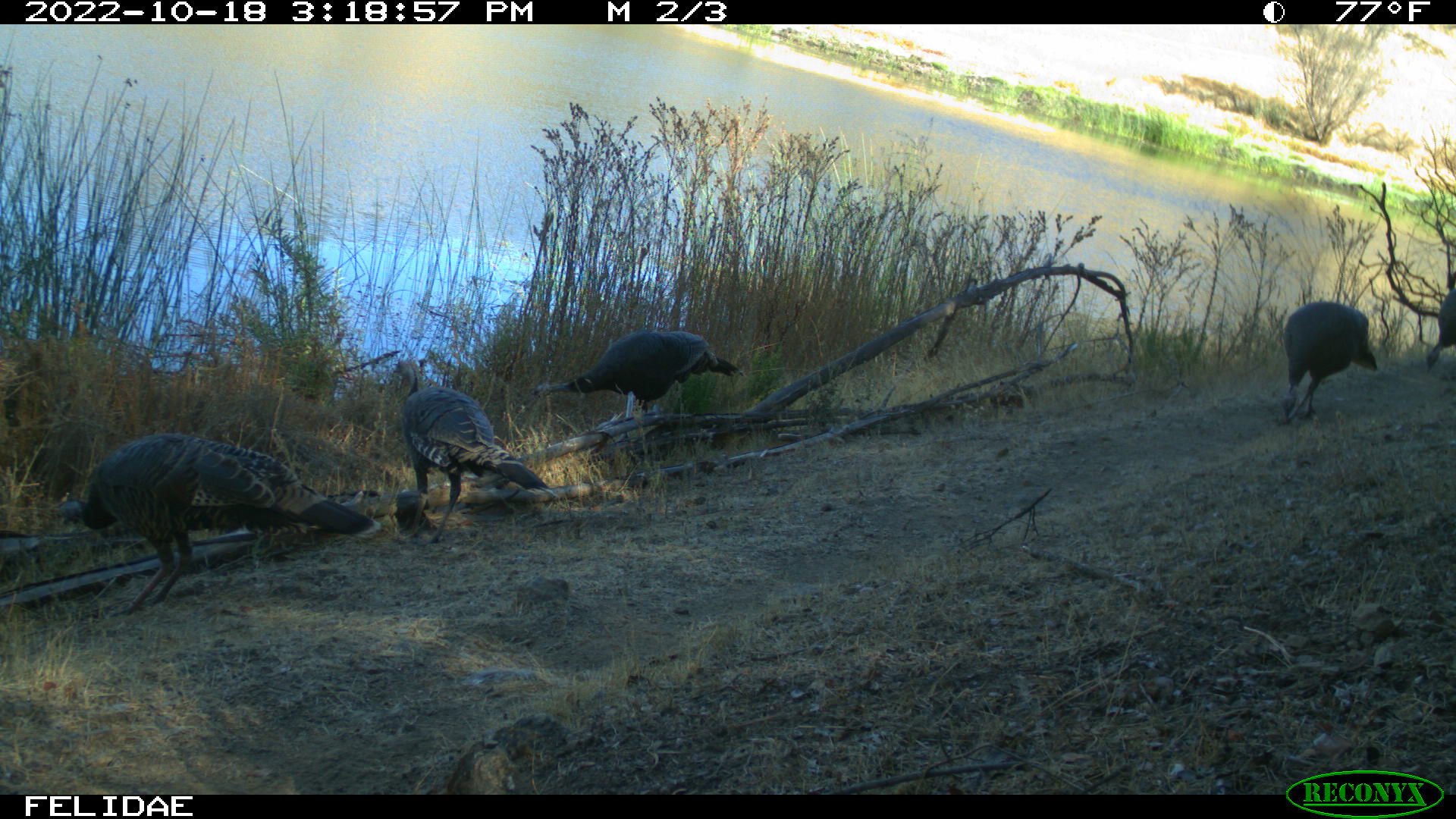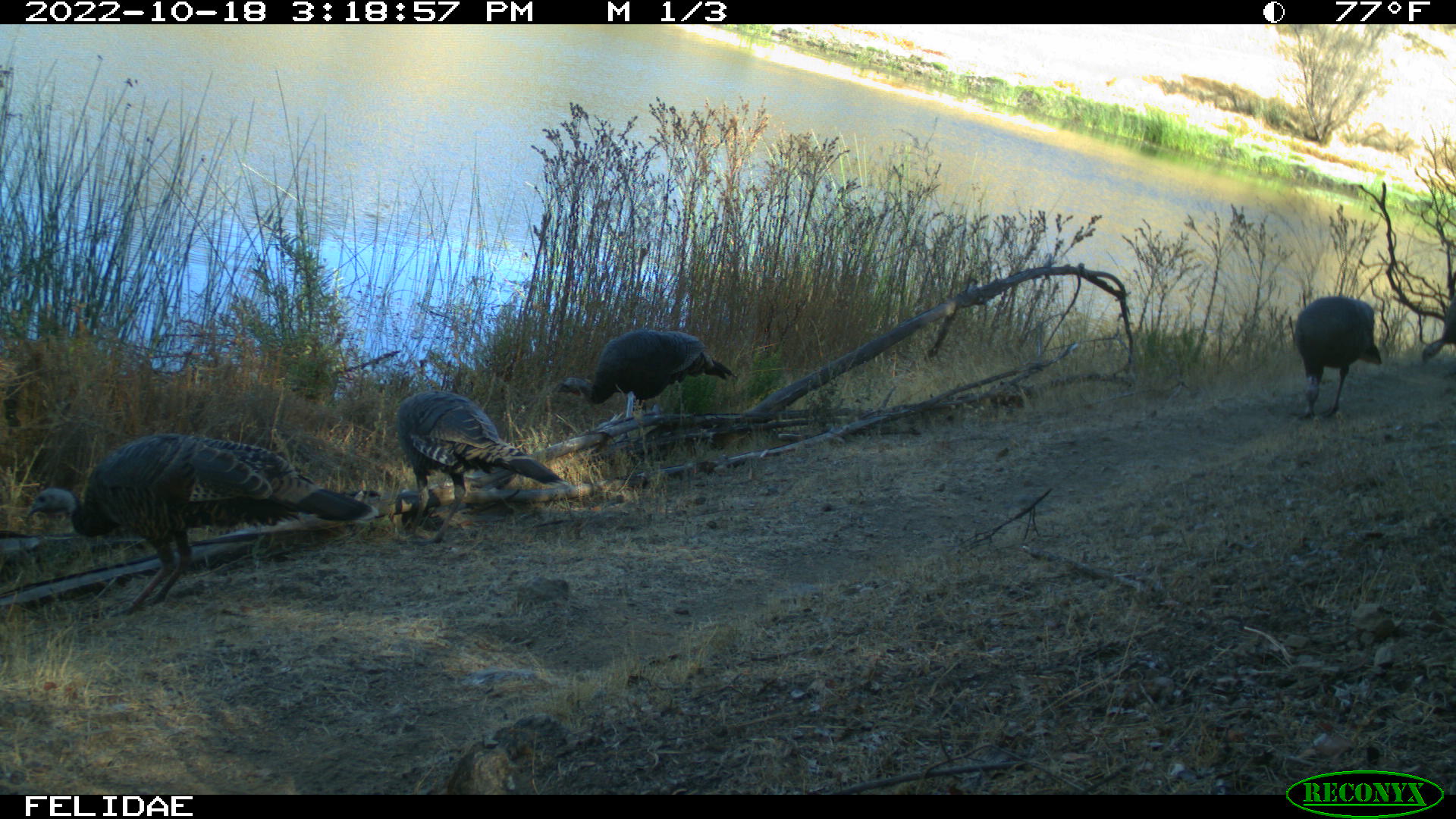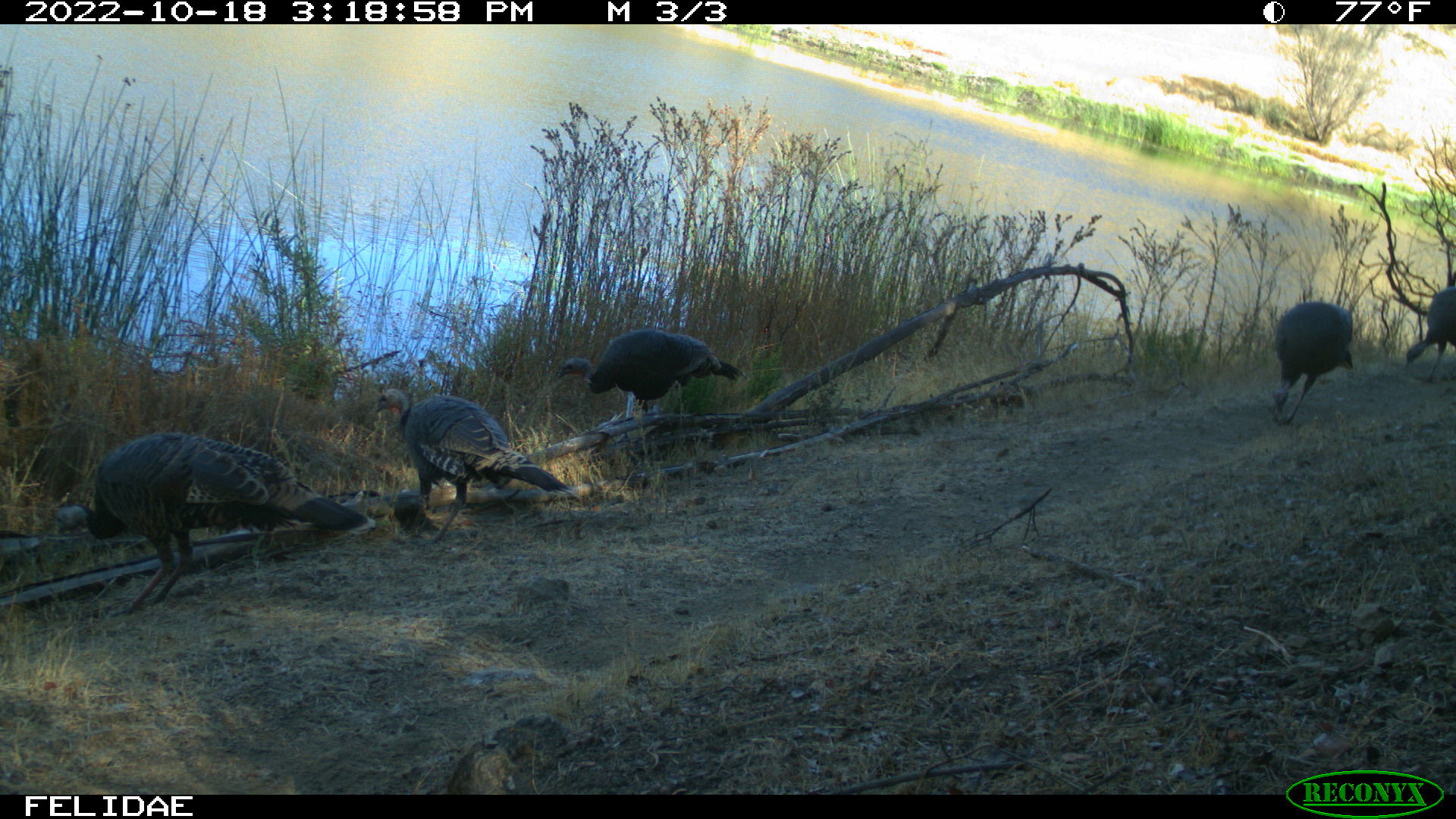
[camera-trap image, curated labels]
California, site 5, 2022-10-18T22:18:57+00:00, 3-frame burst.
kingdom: Animalia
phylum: Chordata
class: Aves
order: Galliformes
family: Phasianidae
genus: Meleagris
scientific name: Meleagris gallopavo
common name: turkey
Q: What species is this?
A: Turkey (Meleagris gallopavo).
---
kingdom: Animalia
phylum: Chordata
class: Aves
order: Cathartiformes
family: Cathartidae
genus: Cathartes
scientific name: Cathartes aura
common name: turkey vulture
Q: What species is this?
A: Turkey vulture (Cathartes aura).